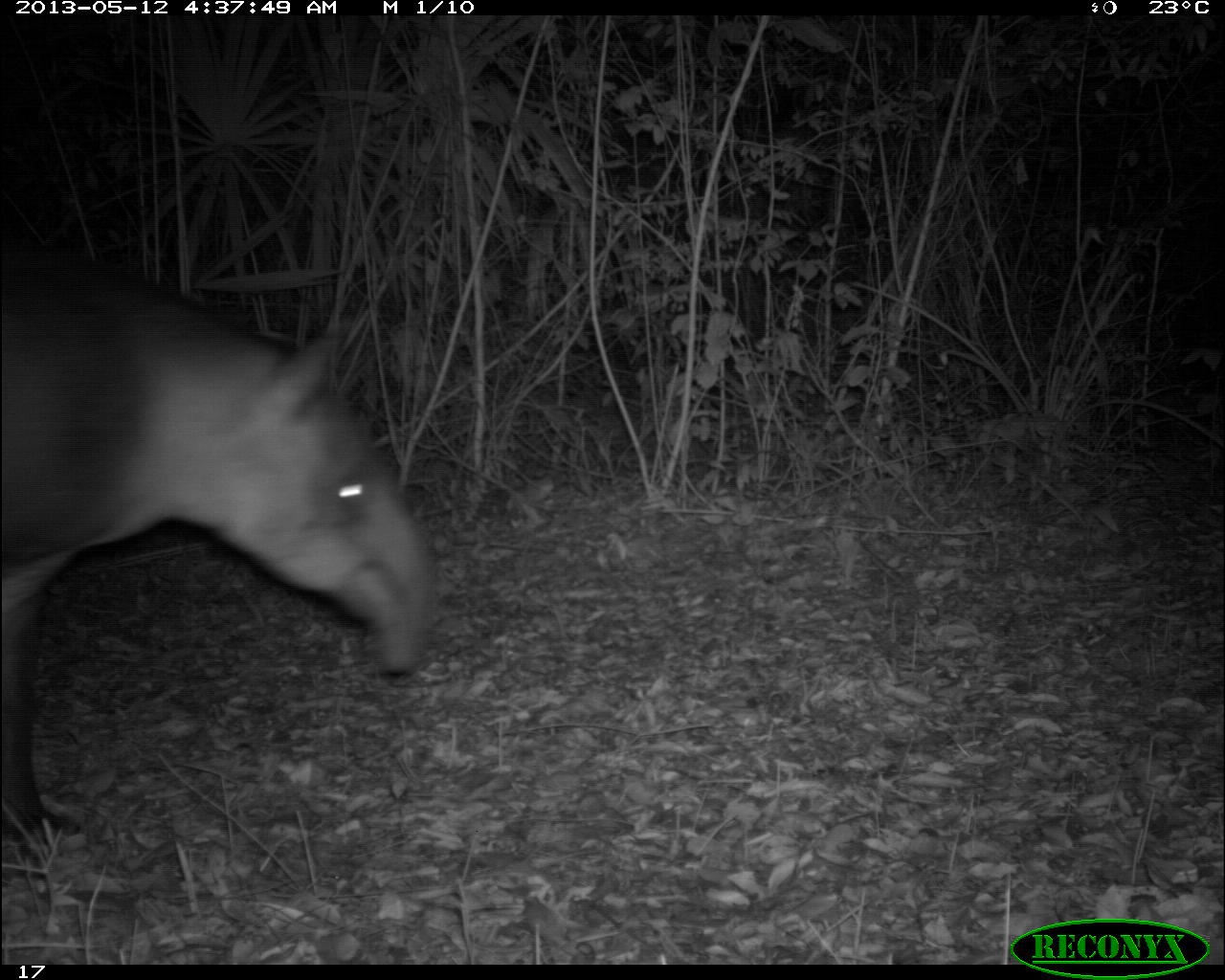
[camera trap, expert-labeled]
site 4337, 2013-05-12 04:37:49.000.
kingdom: Animalia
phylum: Chordata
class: Mammalia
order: Perissodactyla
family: Tapiridae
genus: Tapirus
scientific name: Tapirus bairdii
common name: baird's tapir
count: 1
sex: male